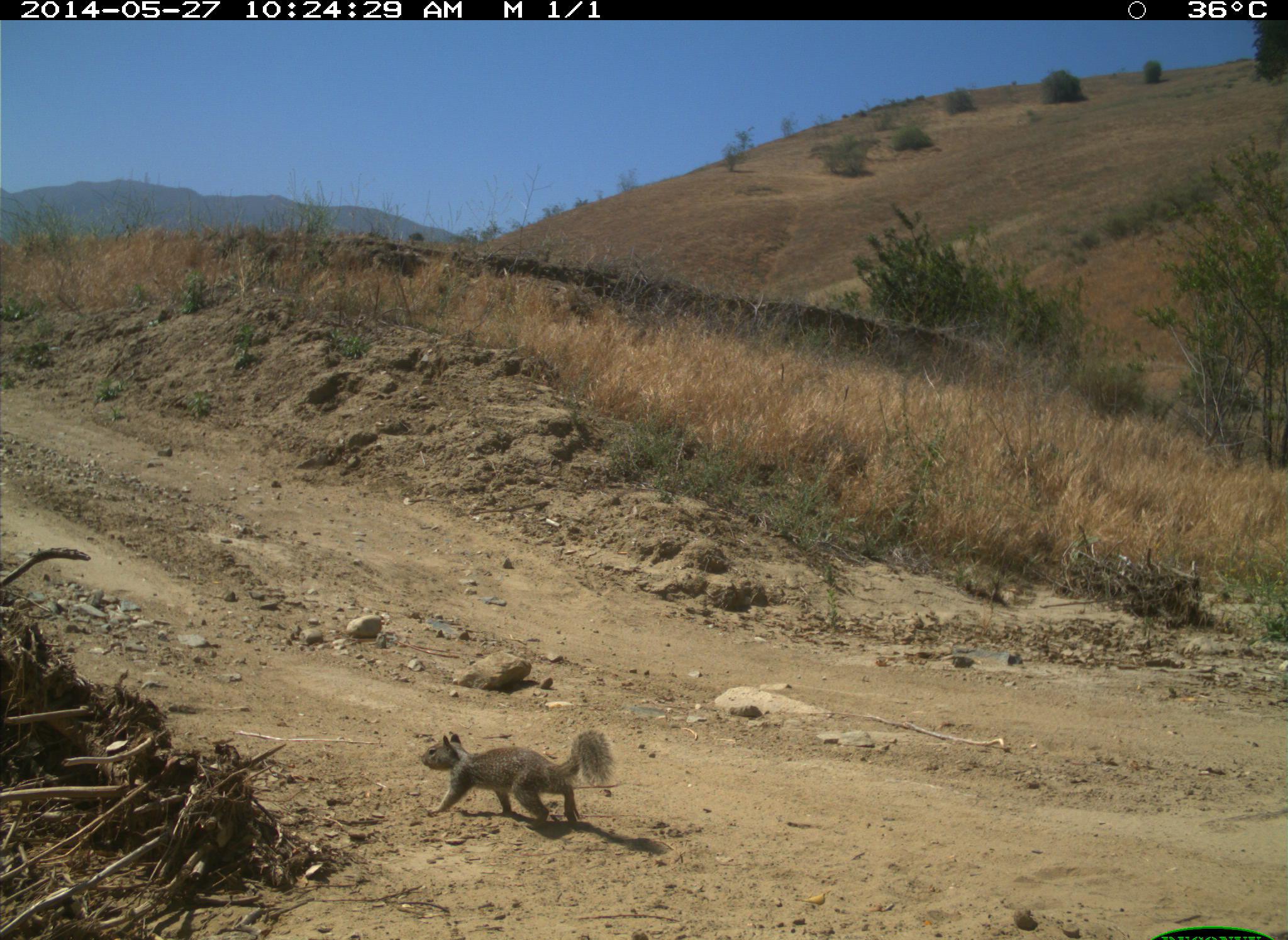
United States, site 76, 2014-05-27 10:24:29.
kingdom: Animalia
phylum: Chordata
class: Mammalia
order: Rodentia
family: Sciuridae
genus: Sciurus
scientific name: Sciurus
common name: squirrel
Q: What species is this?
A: Squirrel (Sciurus).